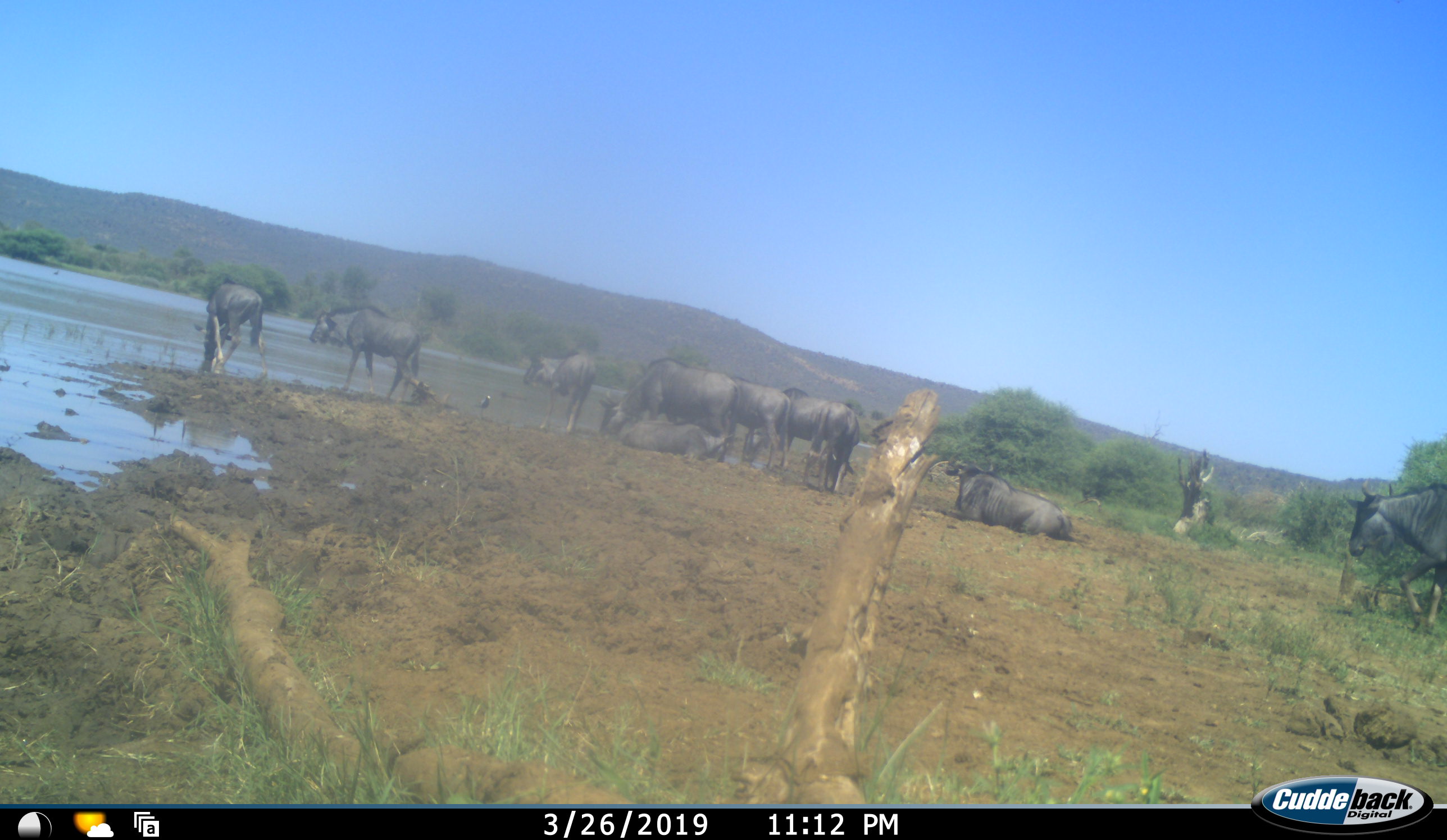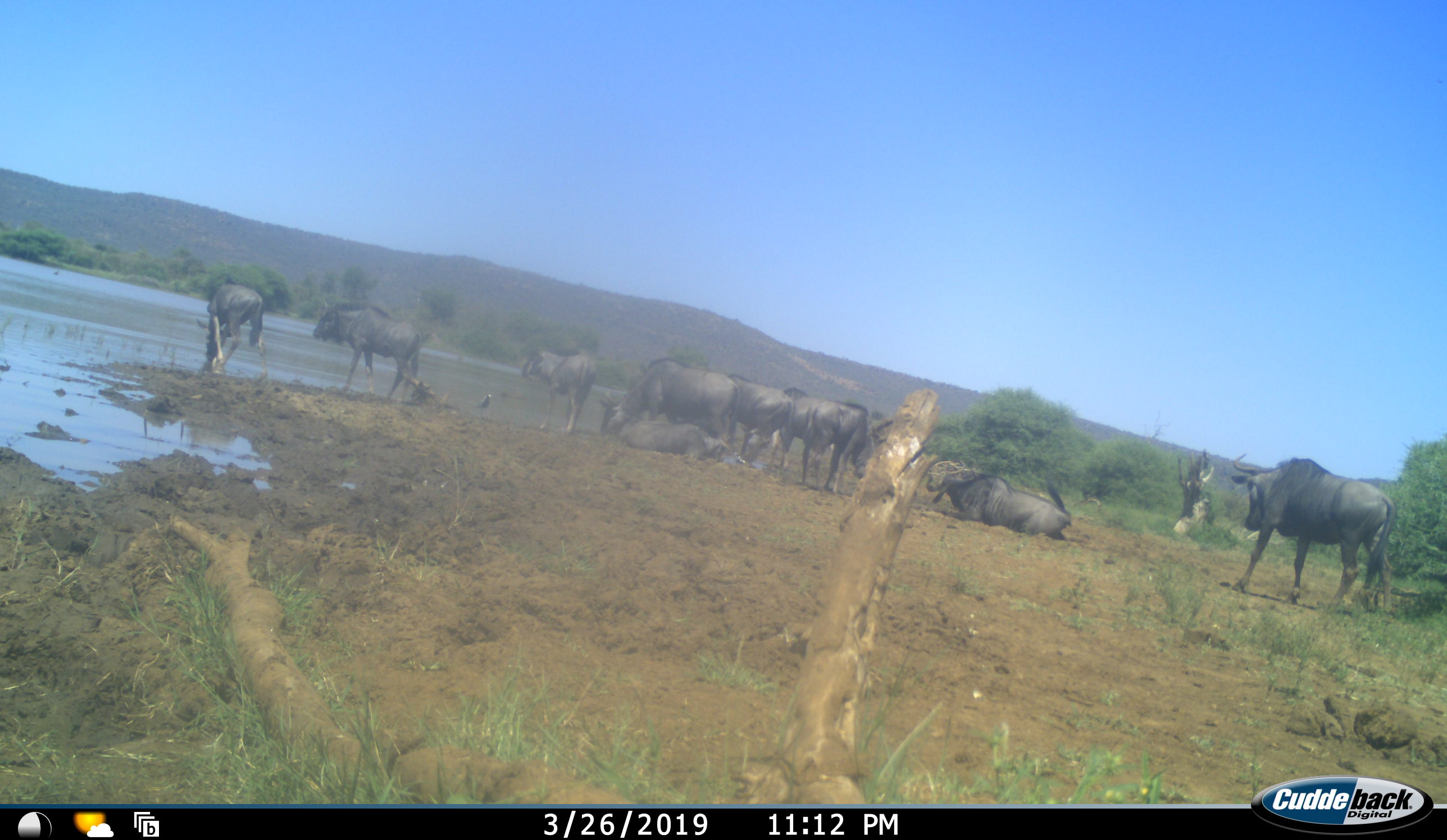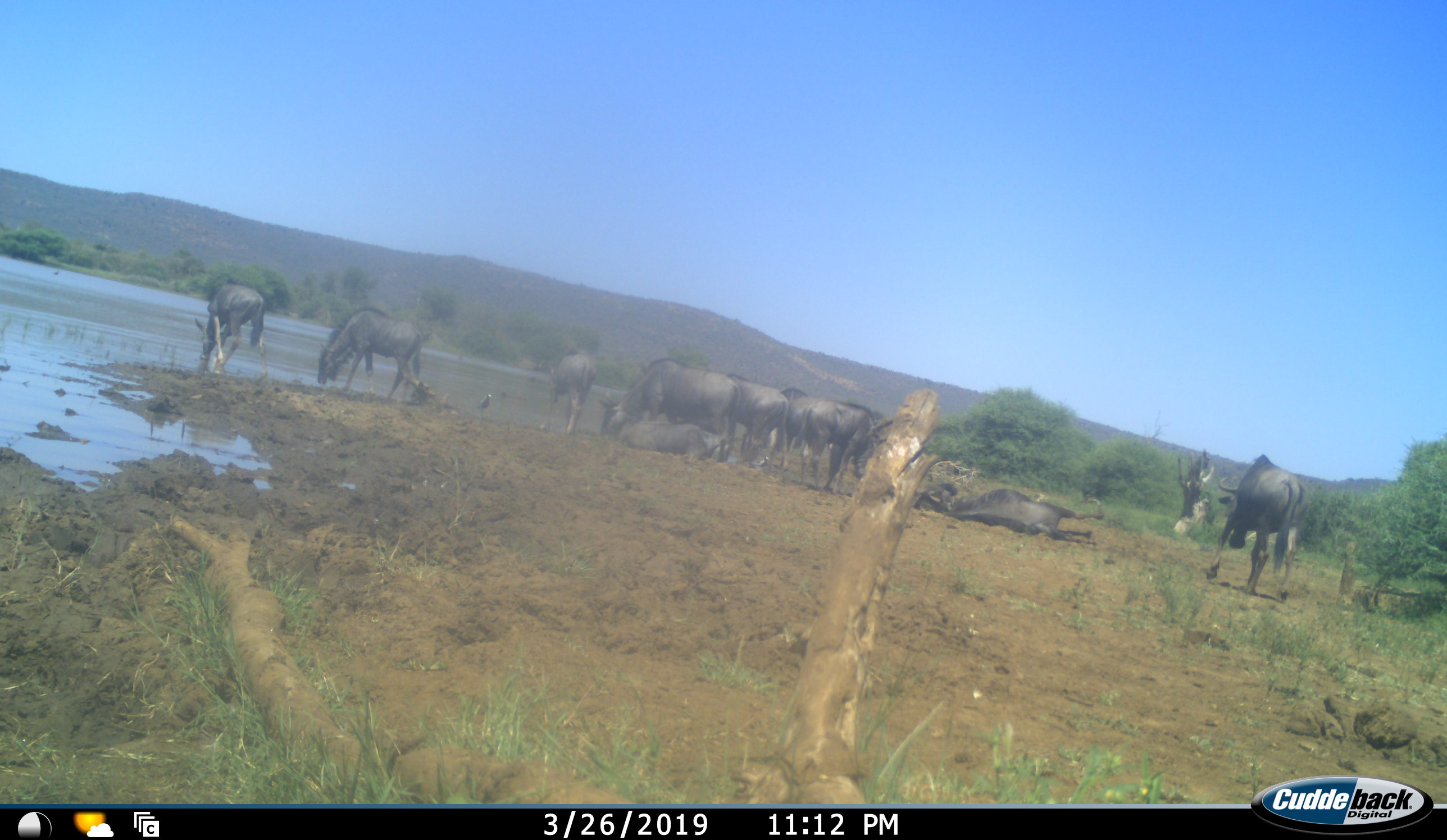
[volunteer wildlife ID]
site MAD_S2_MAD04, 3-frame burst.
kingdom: Animalia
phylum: Chordata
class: Mammalia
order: Artiodactyla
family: Bovidae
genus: Connochaetes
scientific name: Connochaetes taurinus taurinus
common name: blue wildebeest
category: wildebeestblue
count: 10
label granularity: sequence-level